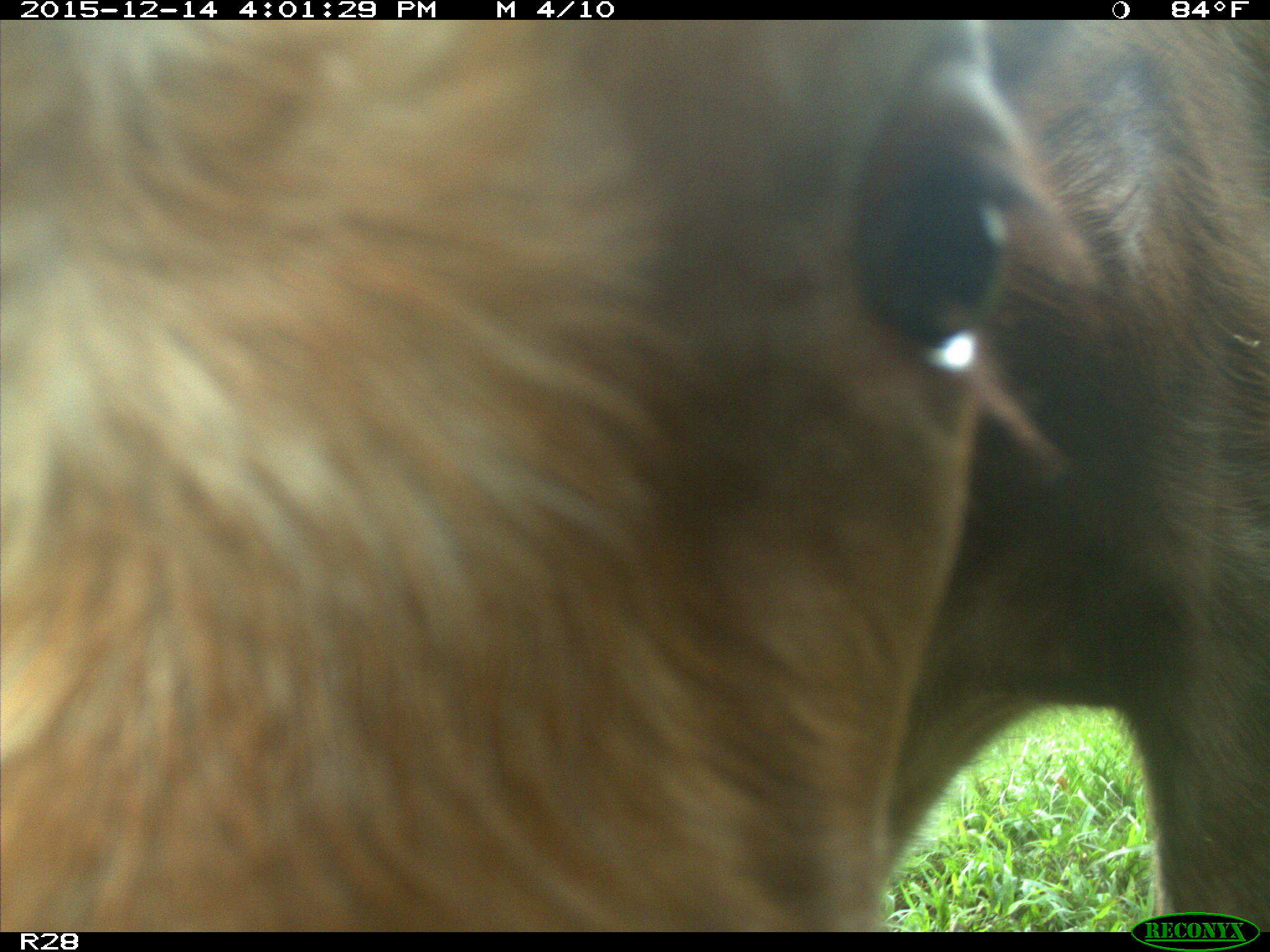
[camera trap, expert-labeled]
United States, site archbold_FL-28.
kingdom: Animalia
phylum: Chordata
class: Mammalia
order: Artiodactyla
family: Bovidae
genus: Bos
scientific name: Bos taurus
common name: domestic cow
Bos taurus (domestic cow).